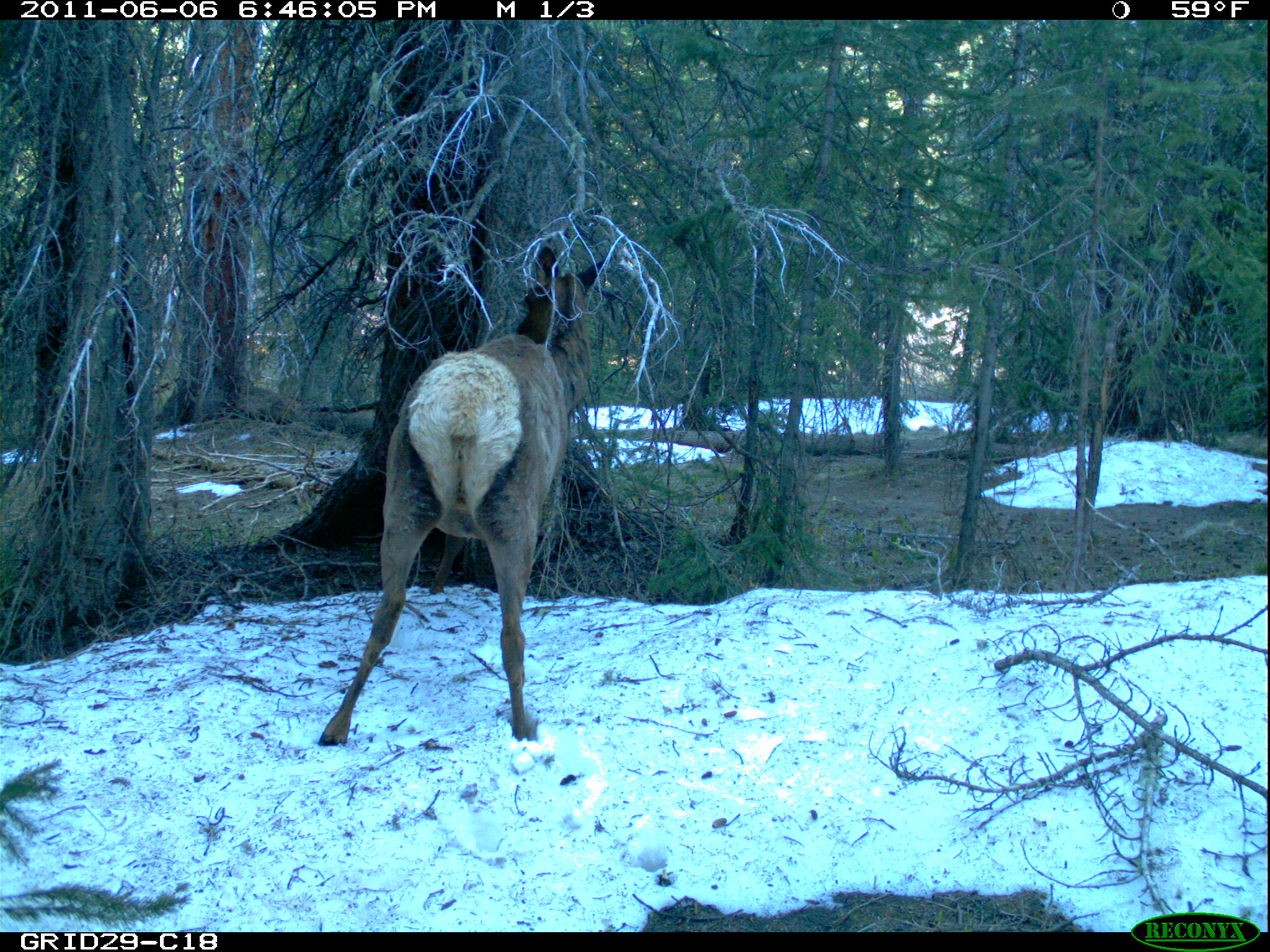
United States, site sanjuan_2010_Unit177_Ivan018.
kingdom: Animalia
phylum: Chordata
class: Mammalia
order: Artiodactyla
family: Cervidae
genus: Cervus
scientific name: Cervus elaphus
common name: red deer